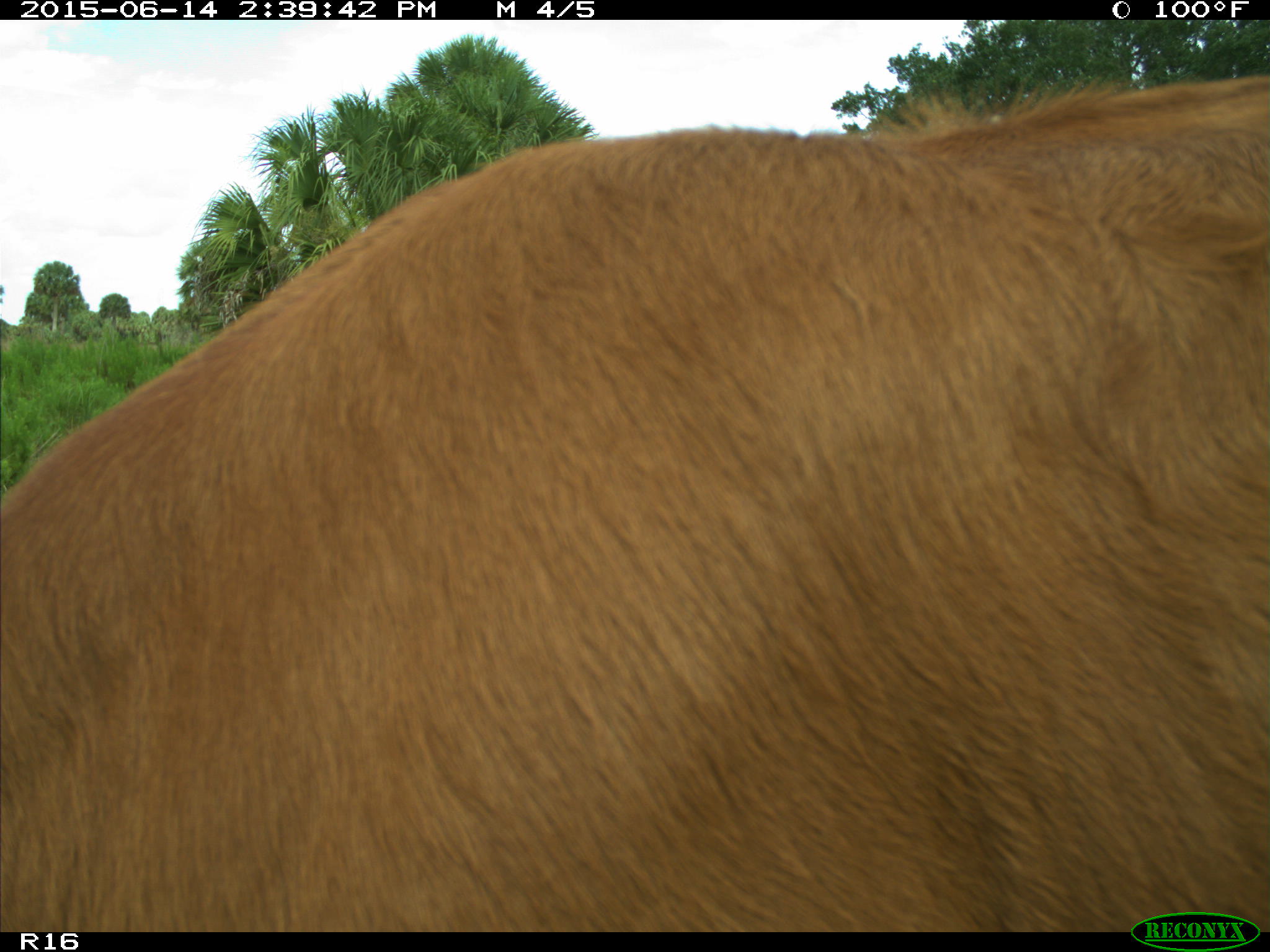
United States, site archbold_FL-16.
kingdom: Animalia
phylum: Chordata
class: Mammalia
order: Artiodactyla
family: Bovidae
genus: Bos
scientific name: Bos taurus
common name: domestic cow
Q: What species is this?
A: Bos taurus (domestic cow).